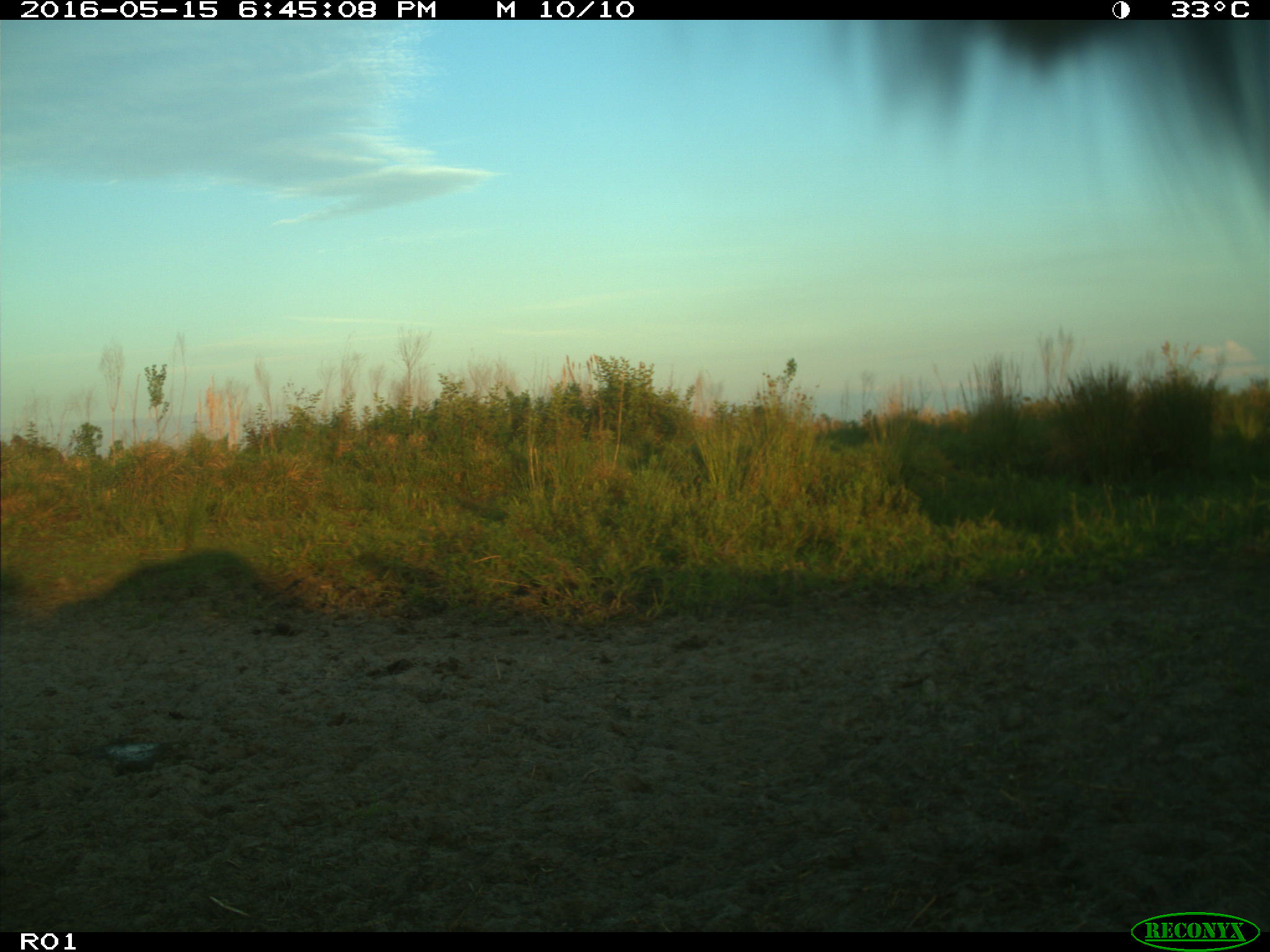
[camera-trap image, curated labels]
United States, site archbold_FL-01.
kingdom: Animalia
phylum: Chordata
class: Mammalia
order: Artiodactyla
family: Bovidae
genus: Bos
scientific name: Bos taurus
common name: domestic cow